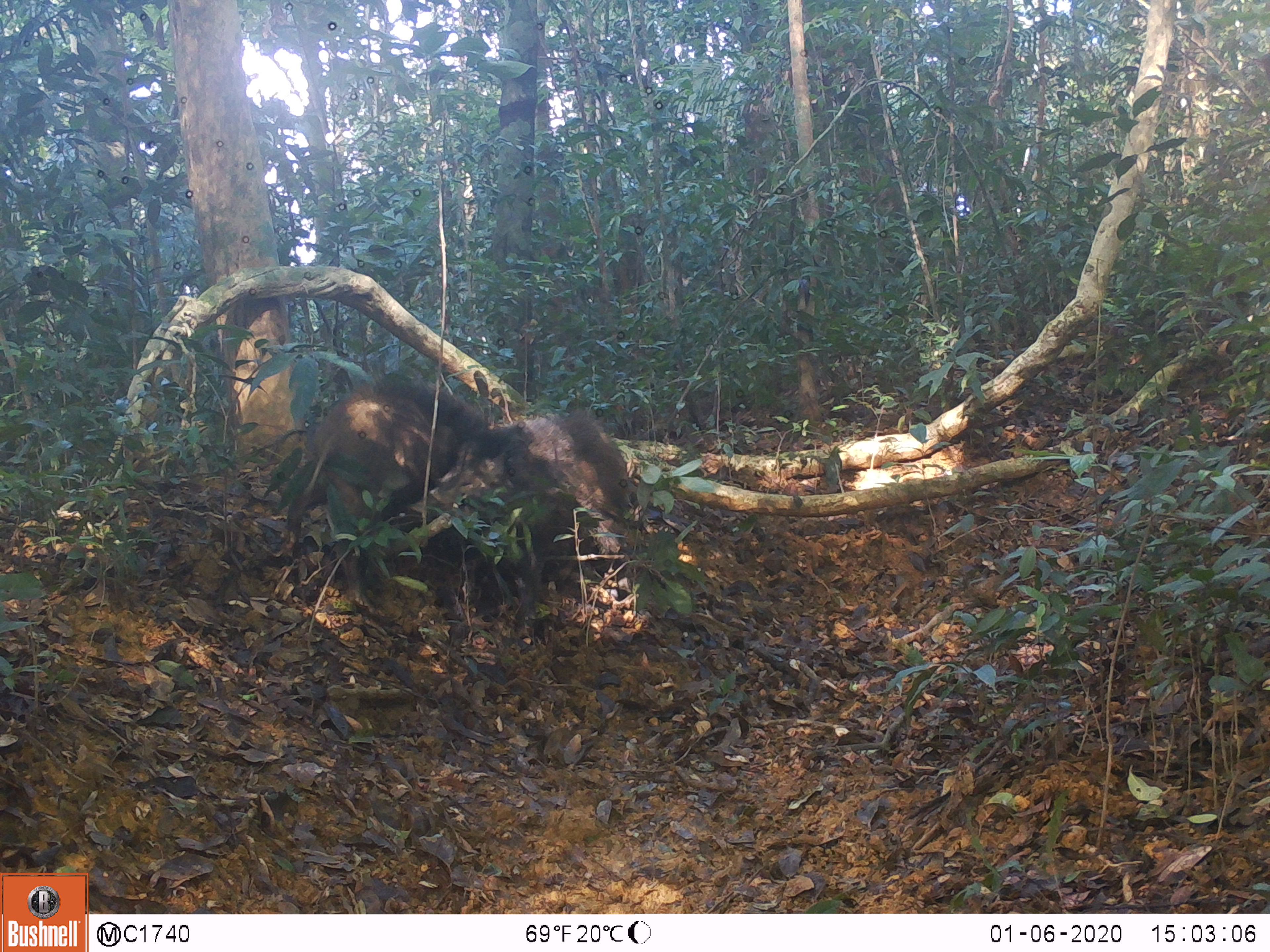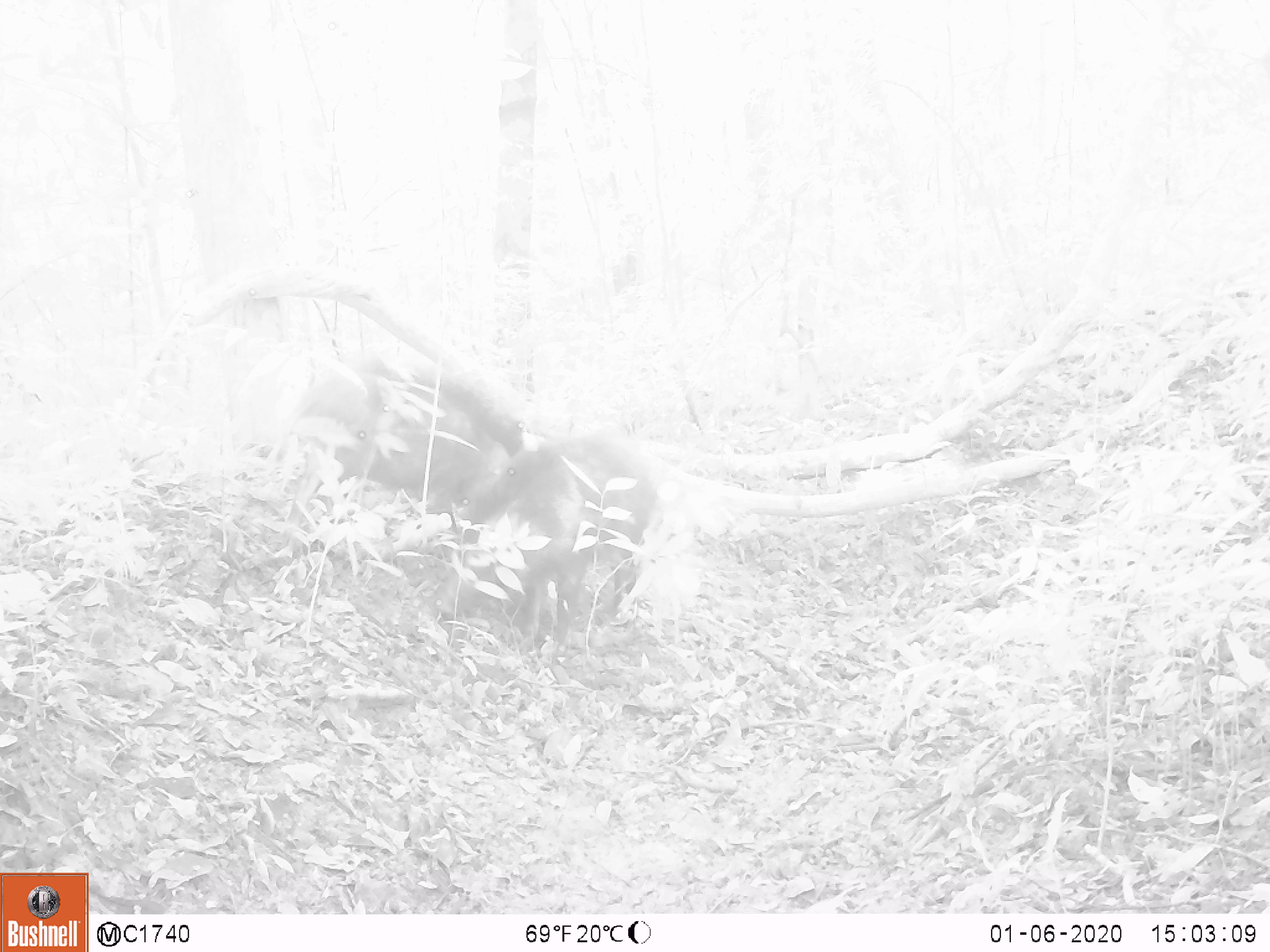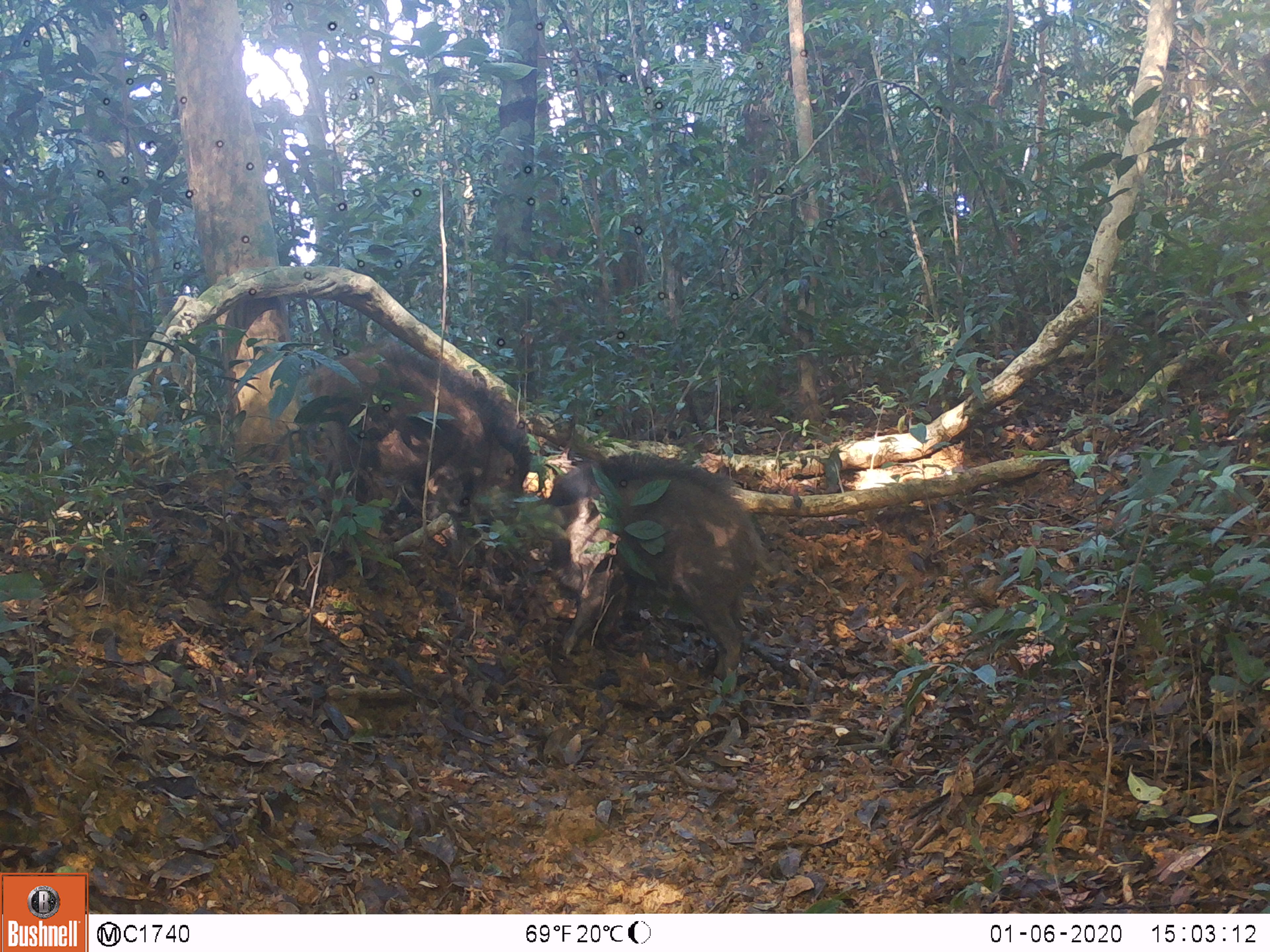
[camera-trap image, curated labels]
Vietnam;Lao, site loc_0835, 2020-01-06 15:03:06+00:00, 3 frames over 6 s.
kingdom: Animalia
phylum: Chordata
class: Mammalia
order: Artiodactyla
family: Suidae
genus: Sus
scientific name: Sus scrofa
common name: eurasian wild pig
Eurasian wild pig (Sus scrofa). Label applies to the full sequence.